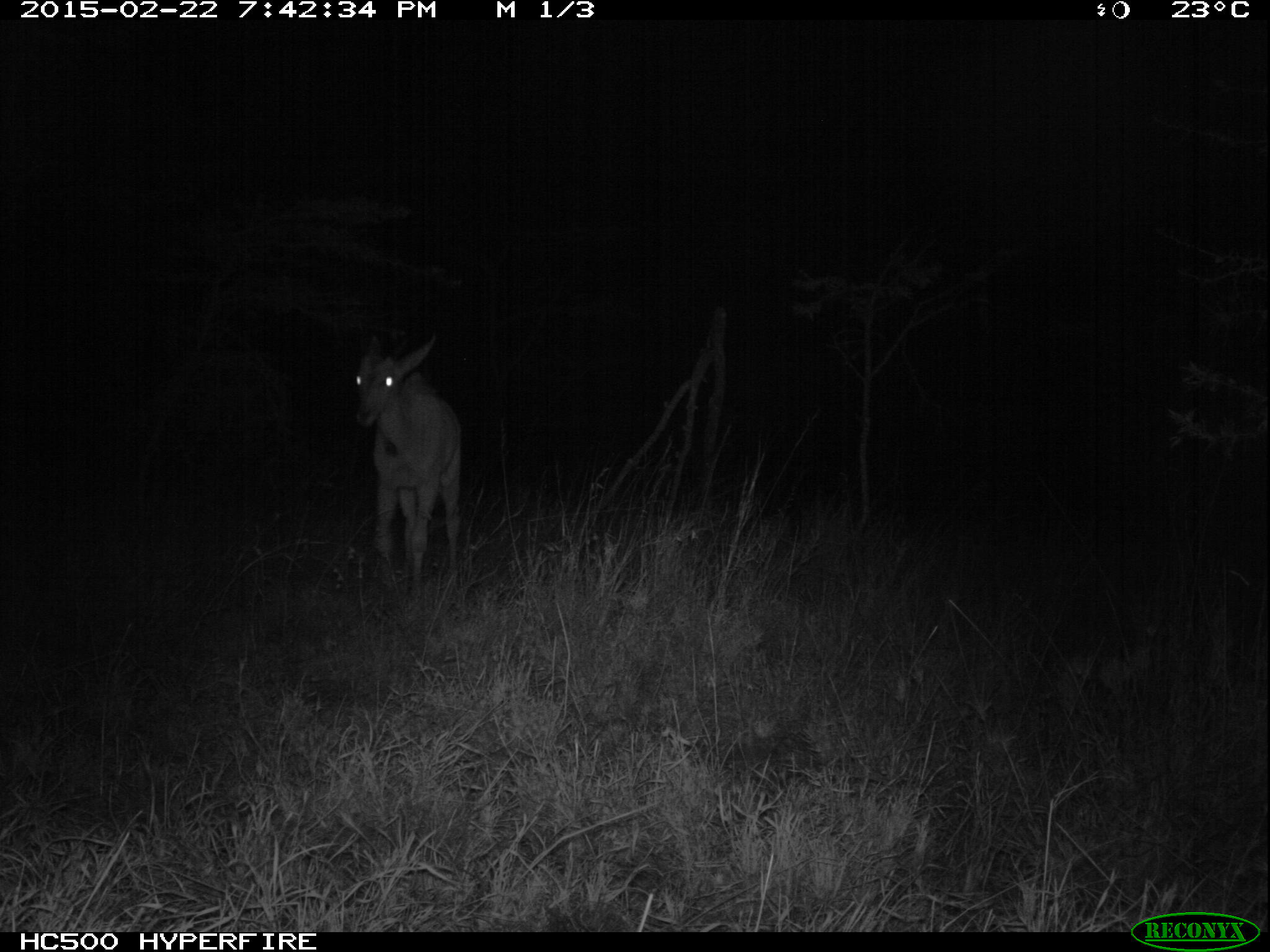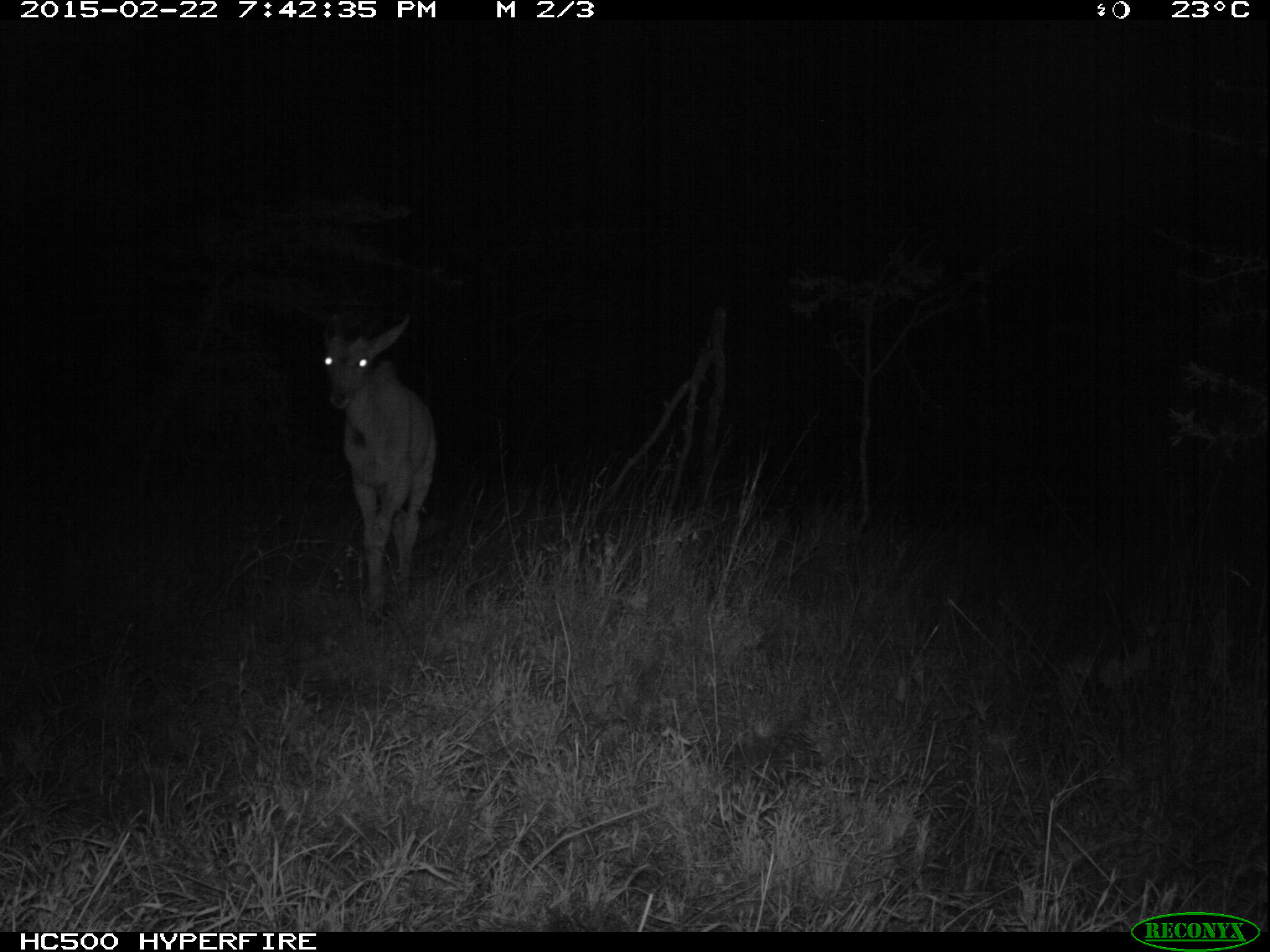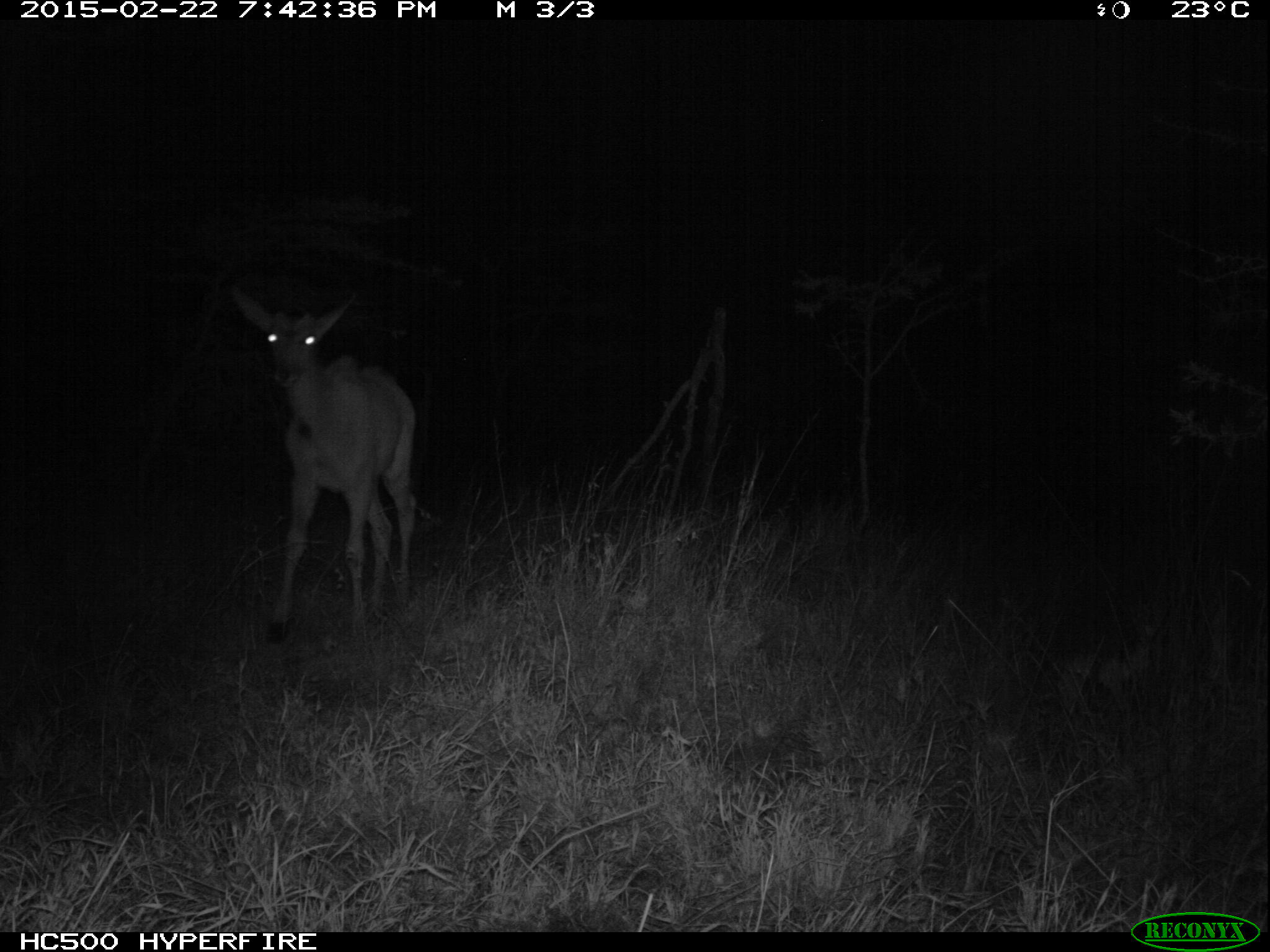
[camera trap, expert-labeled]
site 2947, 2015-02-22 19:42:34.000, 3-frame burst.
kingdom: Animalia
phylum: Chordata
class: Mammalia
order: Artiodactyla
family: Bovidae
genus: Aepyceros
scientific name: Aepyceros melampus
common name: impala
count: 1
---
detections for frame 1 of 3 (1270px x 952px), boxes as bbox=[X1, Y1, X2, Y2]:
aepyceros melampus: bbox=[352, 327, 466, 608]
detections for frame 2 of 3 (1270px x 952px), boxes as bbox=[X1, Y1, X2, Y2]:
aepyceros melampus: bbox=[309, 312, 440, 625]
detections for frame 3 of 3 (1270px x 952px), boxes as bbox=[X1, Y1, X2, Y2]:
aepyceros melampus: bbox=[236, 295, 422, 645]